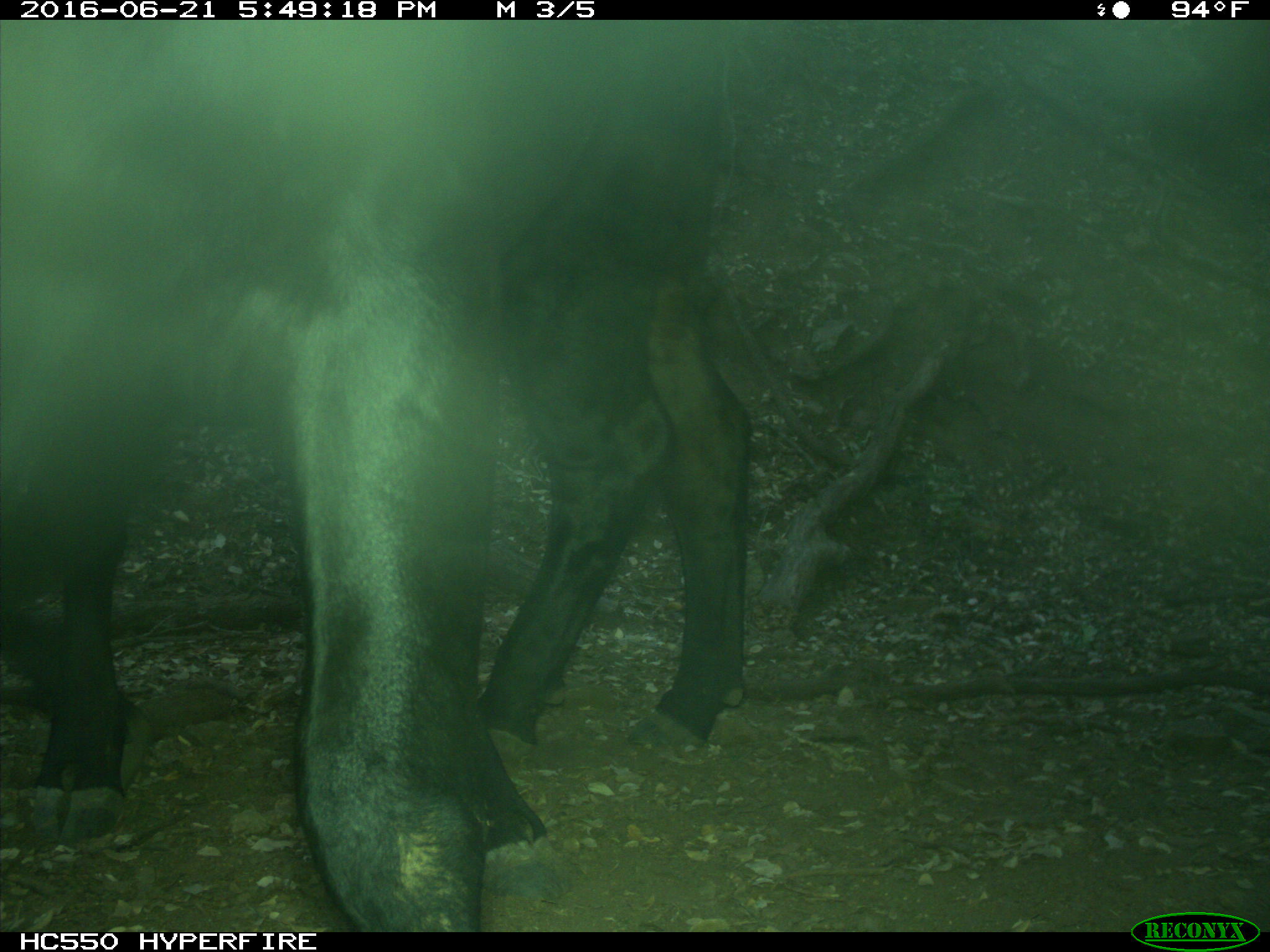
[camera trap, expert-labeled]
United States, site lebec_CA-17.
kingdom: Animalia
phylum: Chordata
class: Mammalia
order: Artiodactyla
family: Bovidae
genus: Bos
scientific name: Bos taurus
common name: domestic cow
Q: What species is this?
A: Bos taurus (domestic cow).